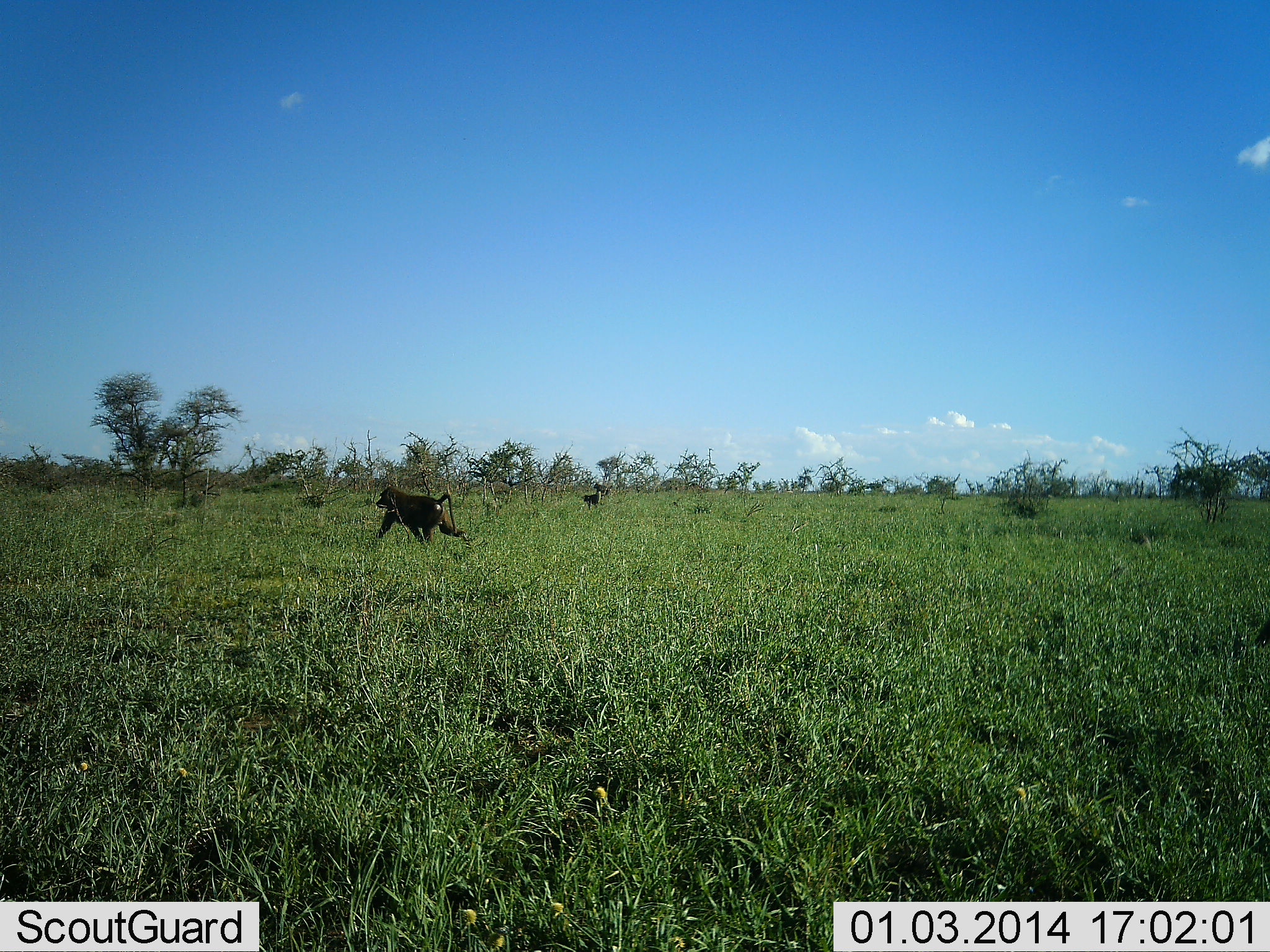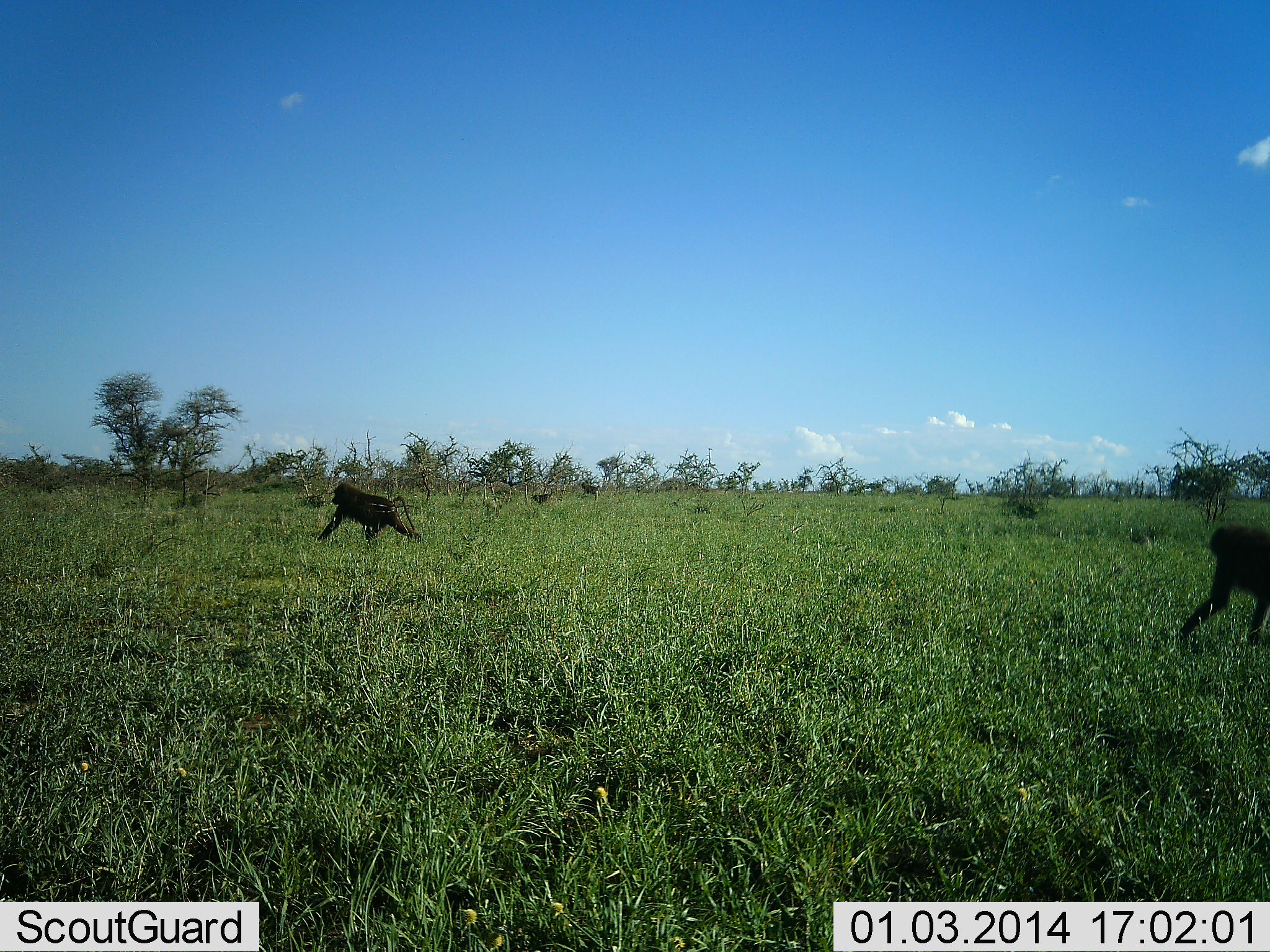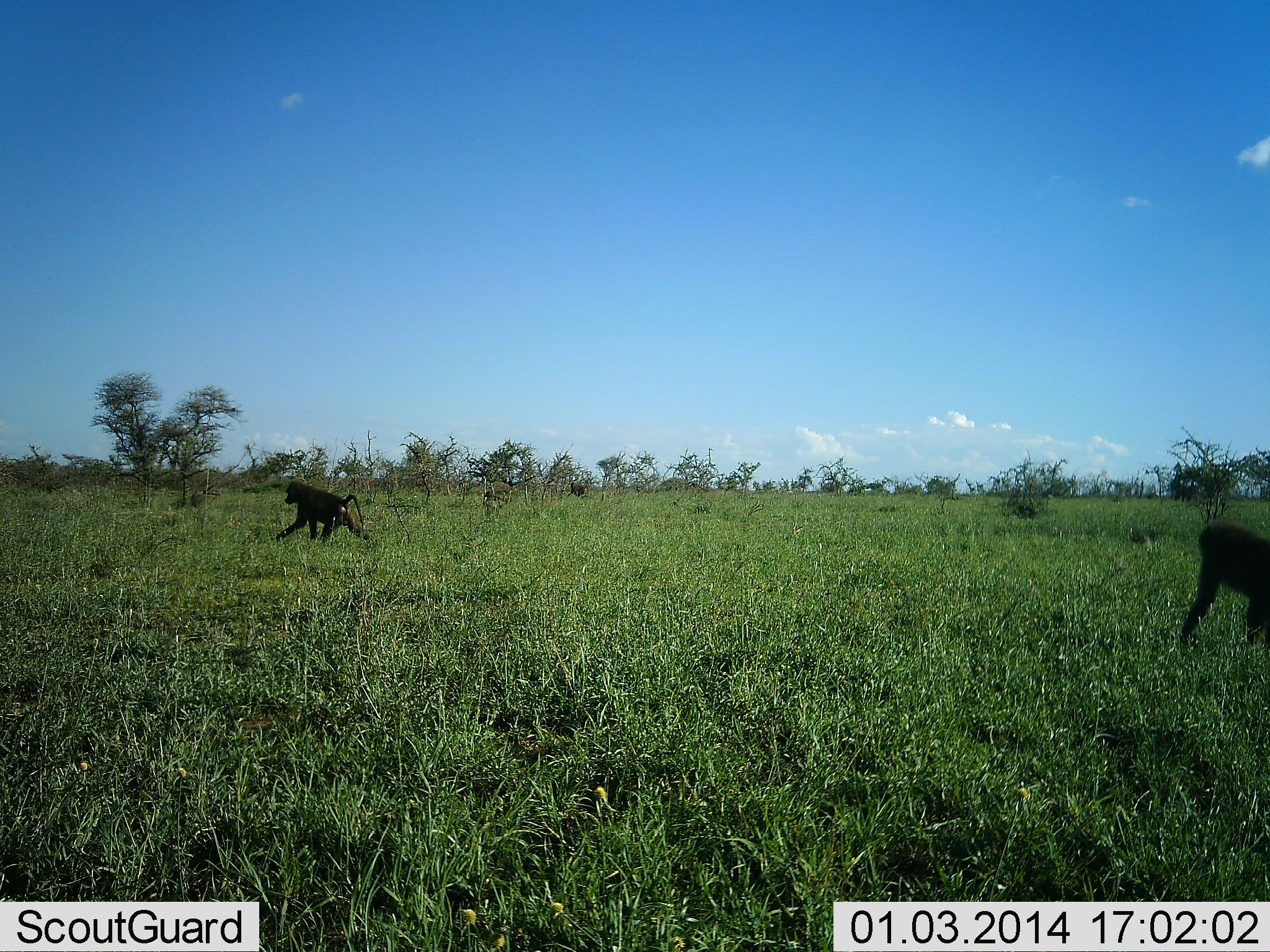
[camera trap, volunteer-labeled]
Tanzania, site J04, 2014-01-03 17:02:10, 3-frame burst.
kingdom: Animalia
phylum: Chordata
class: Mammalia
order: Primates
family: Cercopithecidae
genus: Papio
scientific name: Papio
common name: baboon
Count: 4.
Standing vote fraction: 0%.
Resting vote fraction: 0%.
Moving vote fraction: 100%.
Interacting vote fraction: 0%.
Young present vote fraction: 0%.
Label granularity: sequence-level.